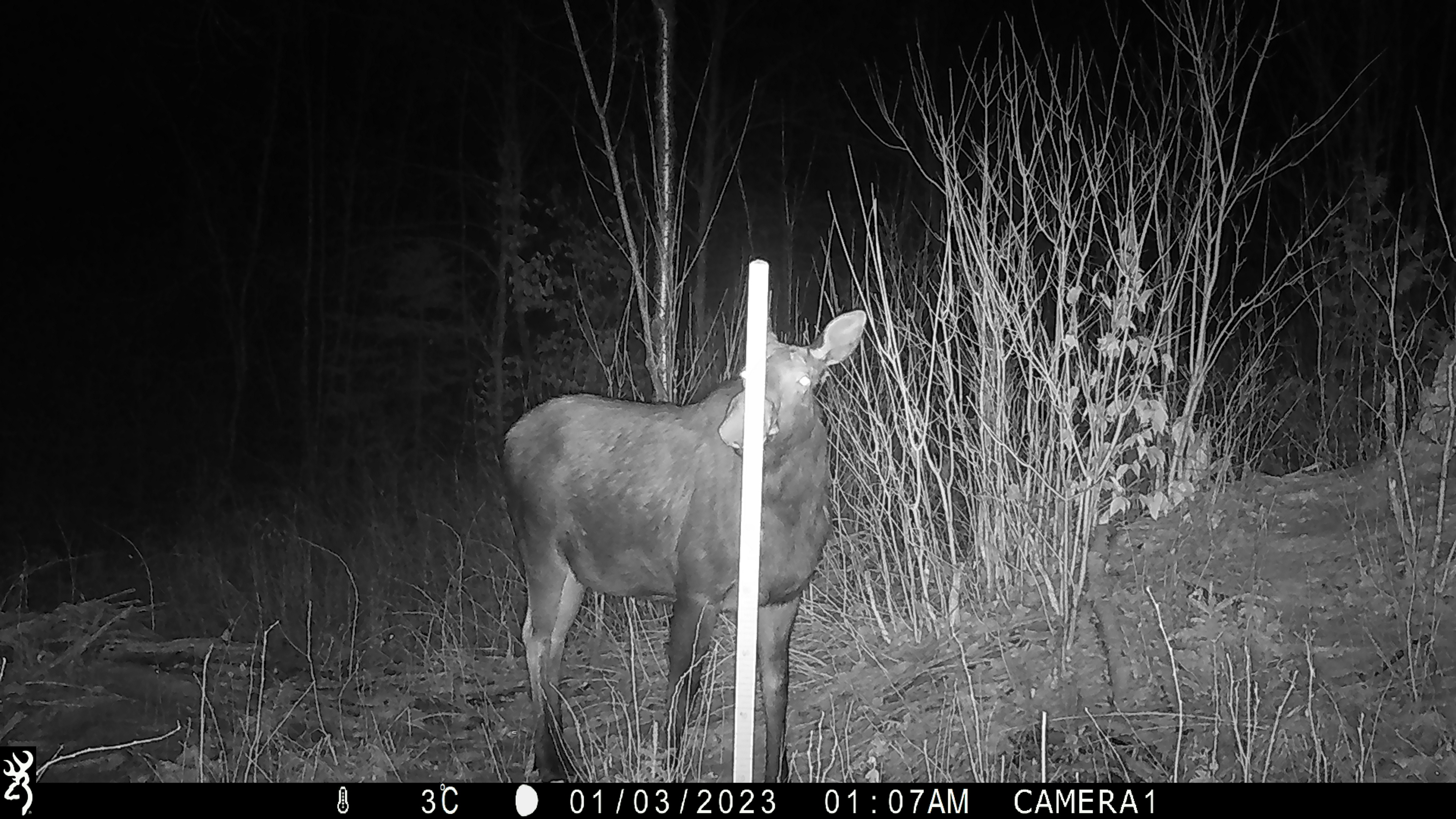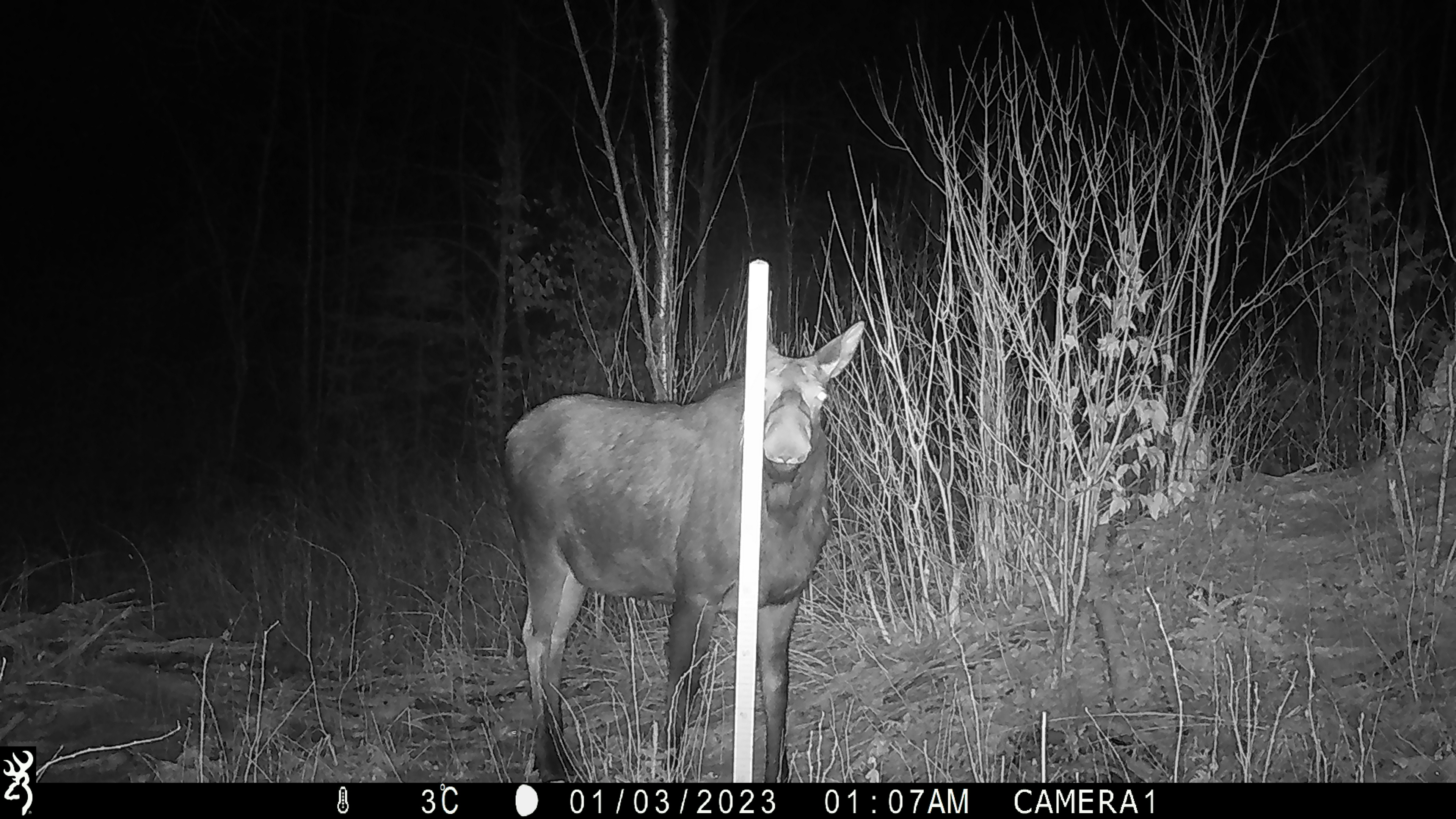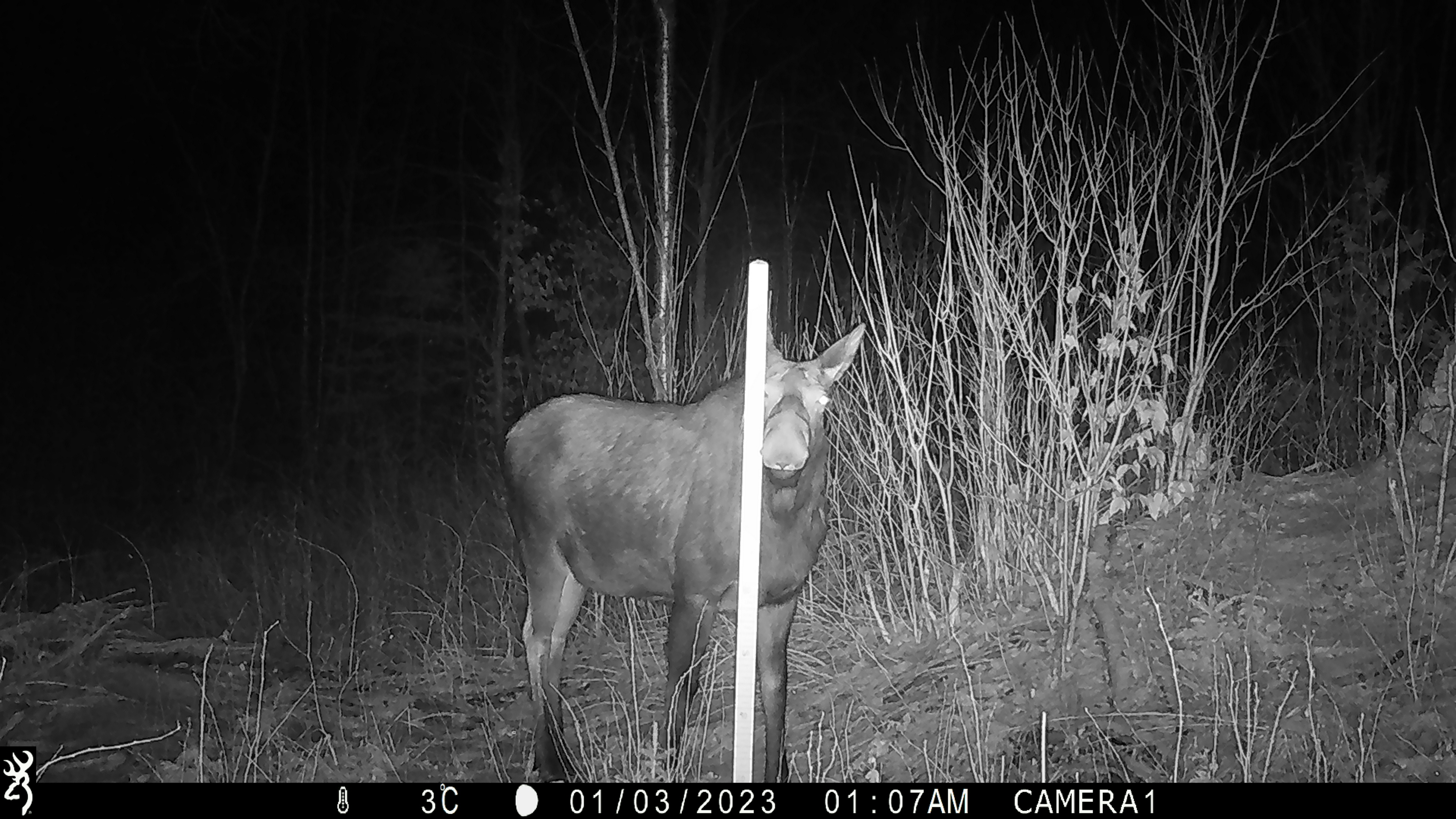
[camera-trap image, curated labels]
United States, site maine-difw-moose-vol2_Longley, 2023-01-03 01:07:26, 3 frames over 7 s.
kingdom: Animalia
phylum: Chordata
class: Mammalia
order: Artiodactyla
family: Cervidae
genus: Alces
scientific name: Alces alces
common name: moose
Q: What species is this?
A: Moose (Alces alces).